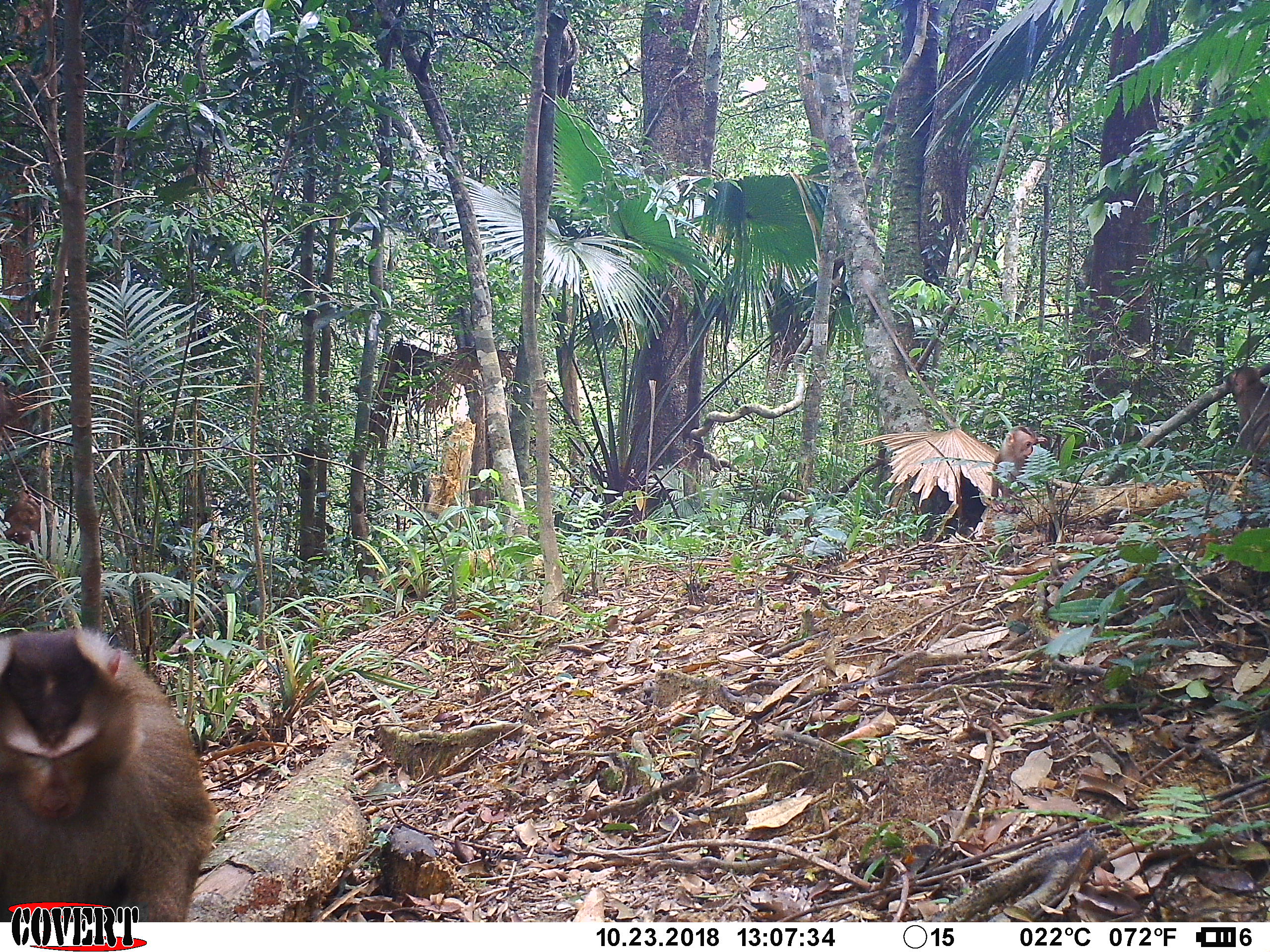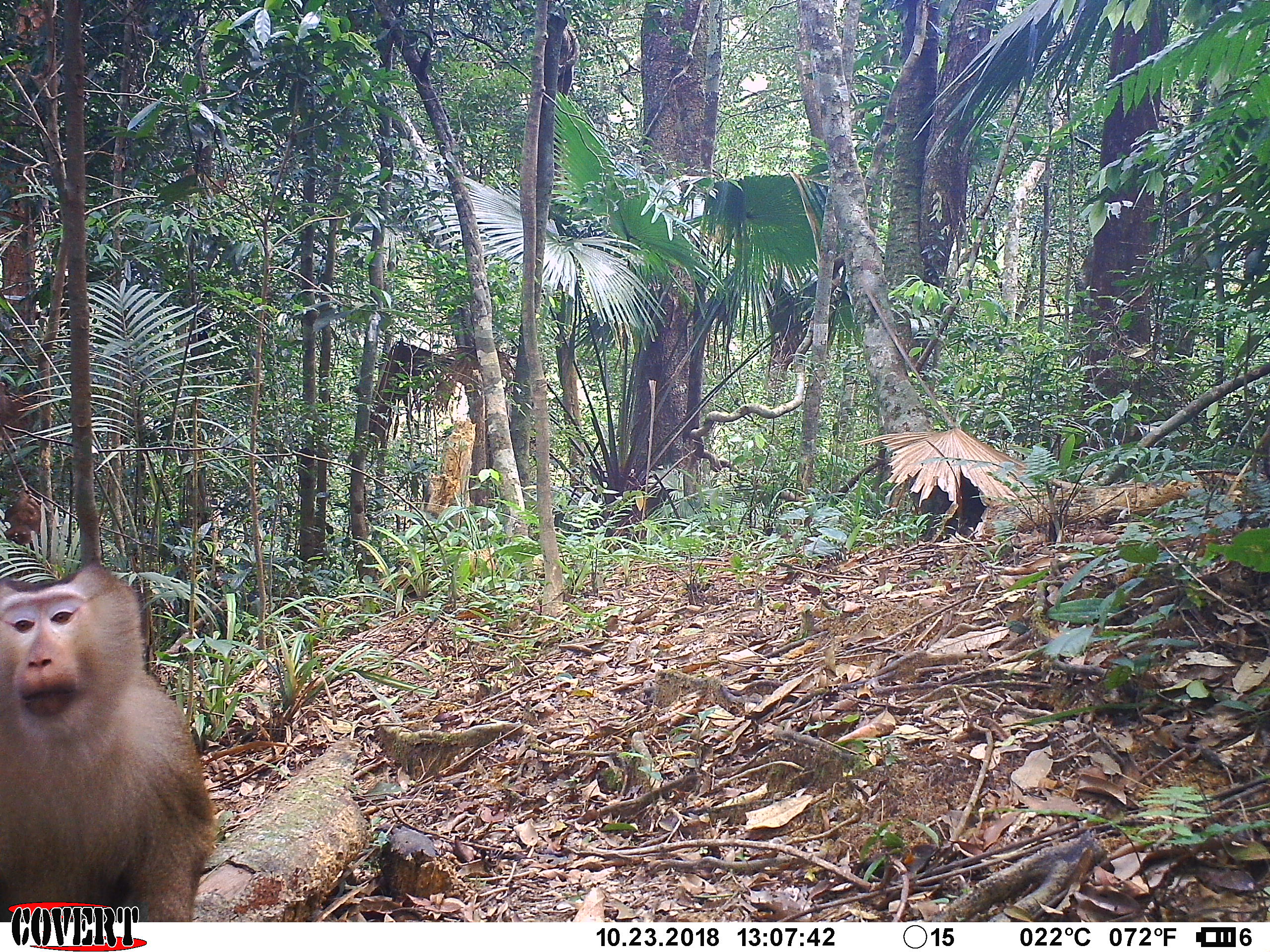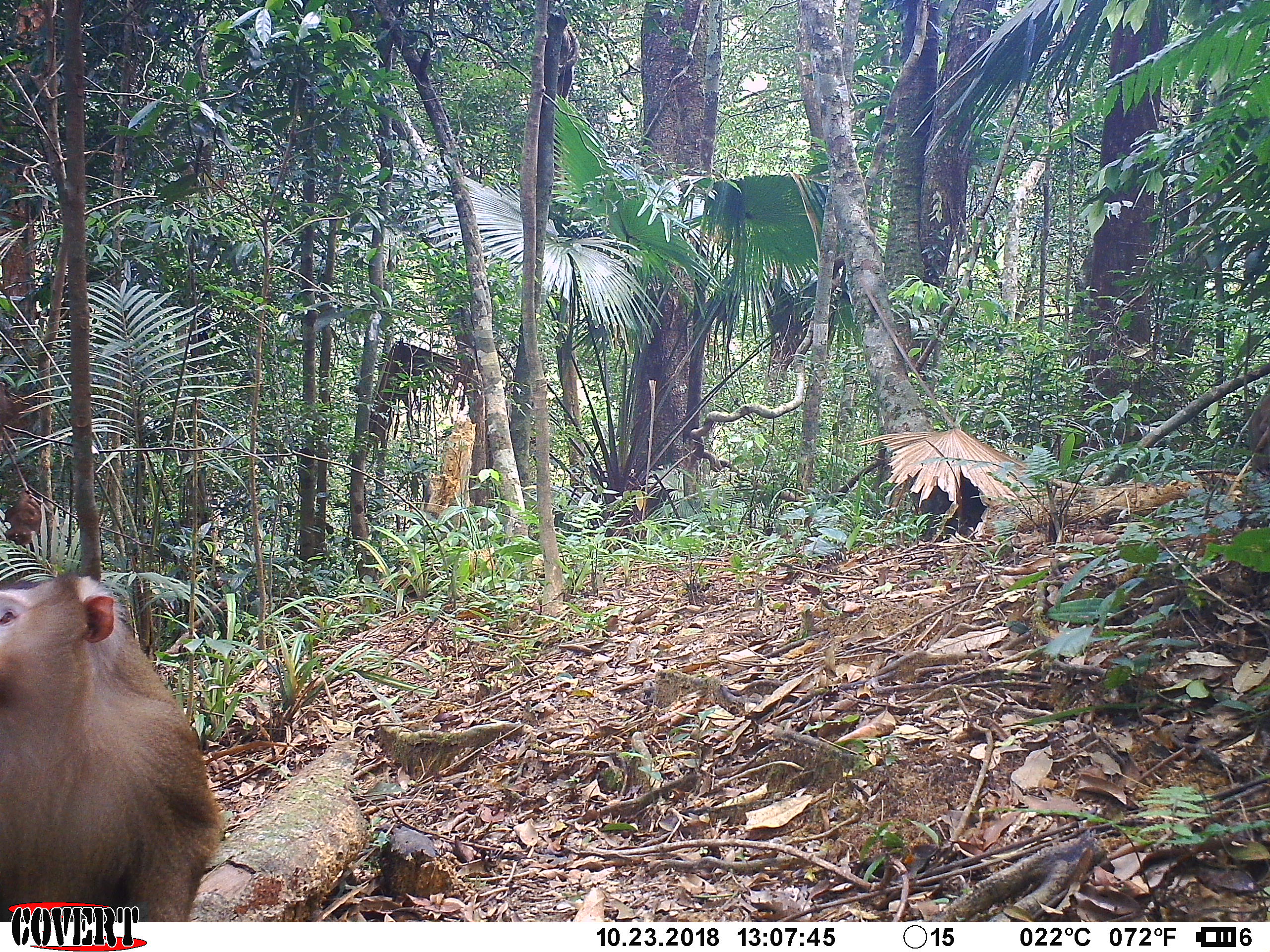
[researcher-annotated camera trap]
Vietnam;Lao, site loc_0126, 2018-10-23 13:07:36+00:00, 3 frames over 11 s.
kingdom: Animalia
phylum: Chordata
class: Mammalia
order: Primates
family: Cercopithecidae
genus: Macaca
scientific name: Macaca nemestrina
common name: pig-tailed macaque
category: pig tailed macaque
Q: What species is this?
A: Pig tailed macaque (pig-tailed macaque) (Macaca nemestrina).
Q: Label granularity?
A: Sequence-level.